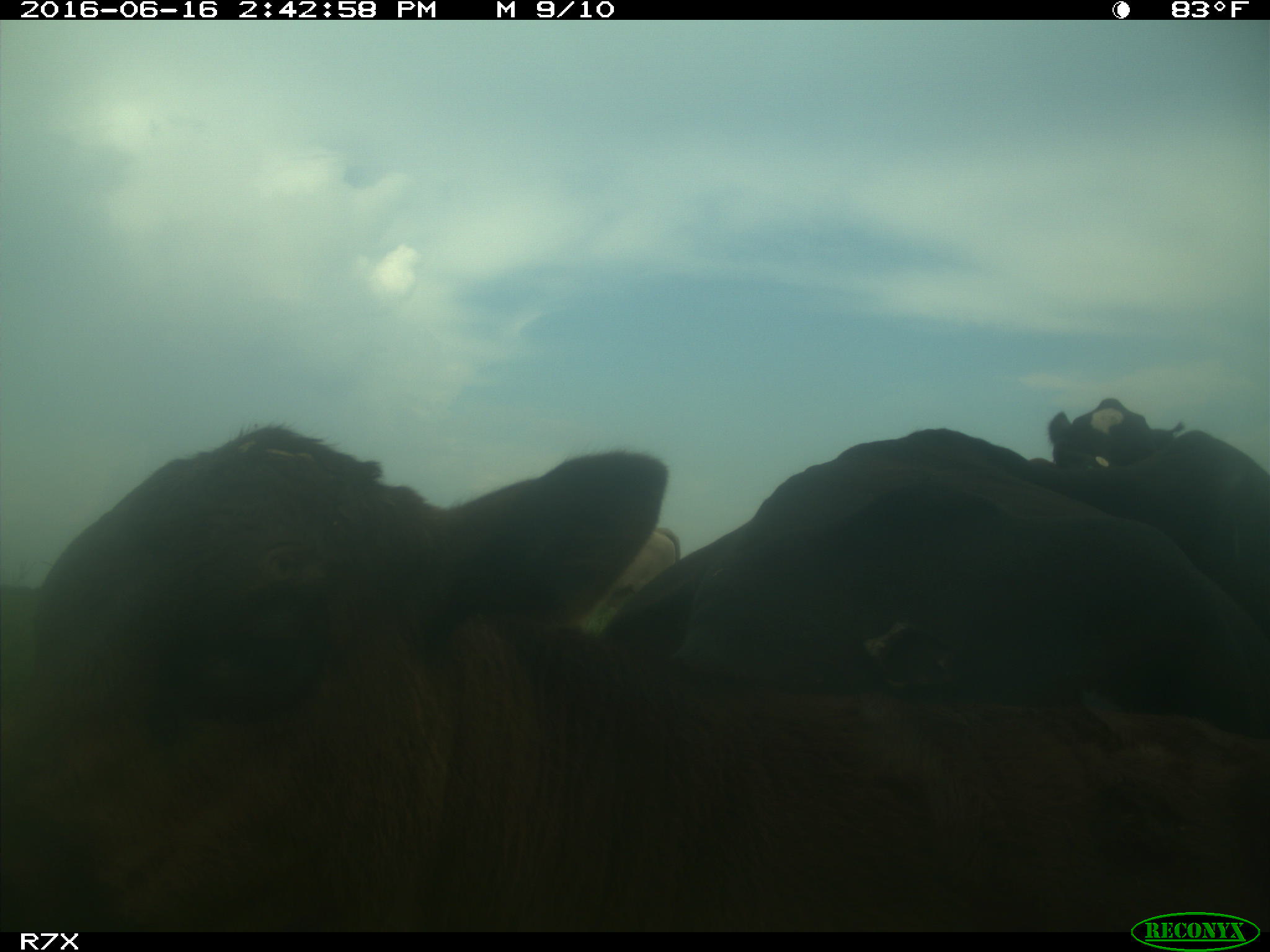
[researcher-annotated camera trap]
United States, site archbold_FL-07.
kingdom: Animalia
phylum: Chordata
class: Mammalia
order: Artiodactyla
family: Bovidae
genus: Bos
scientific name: Bos taurus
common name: domestic cow